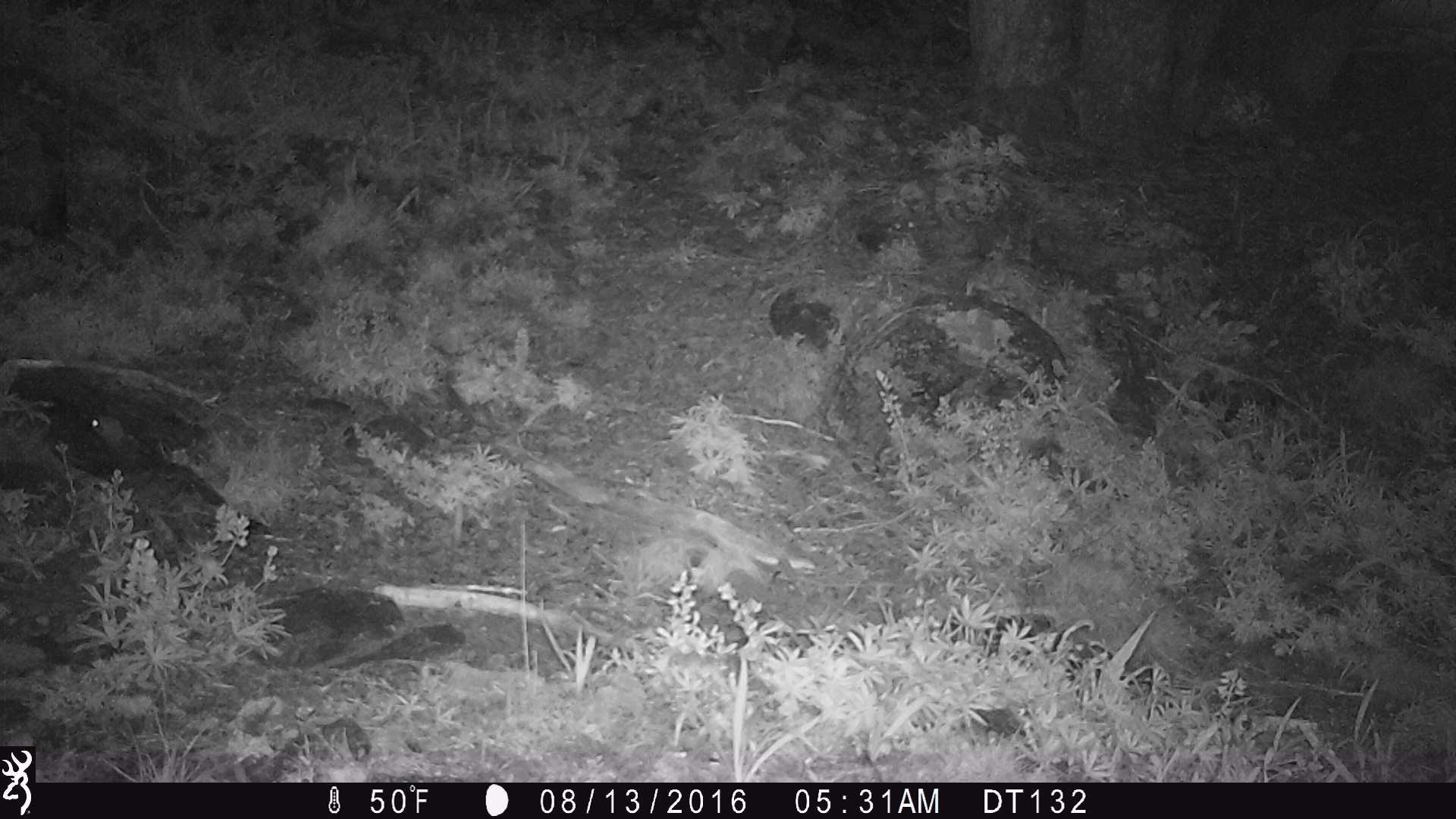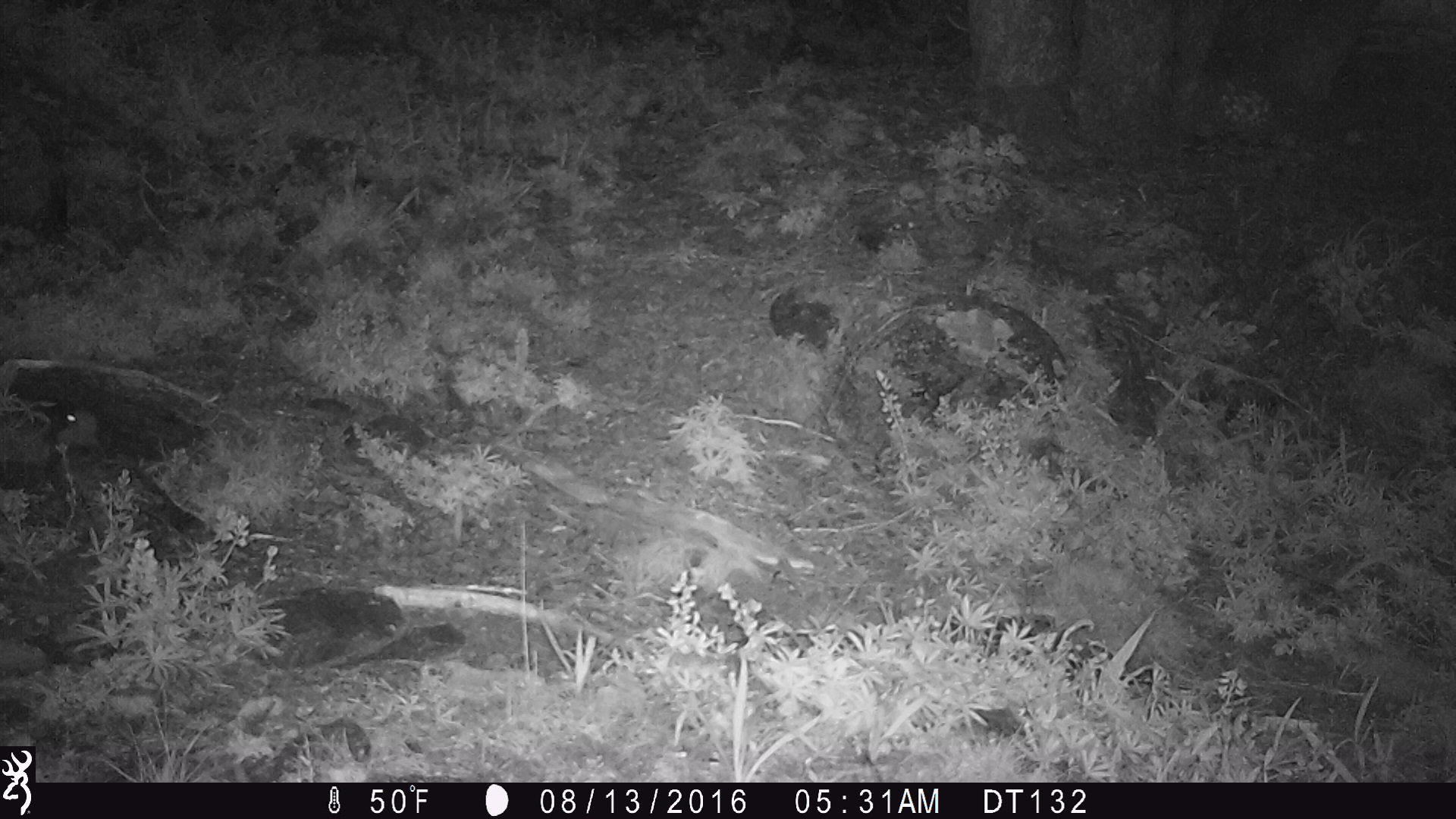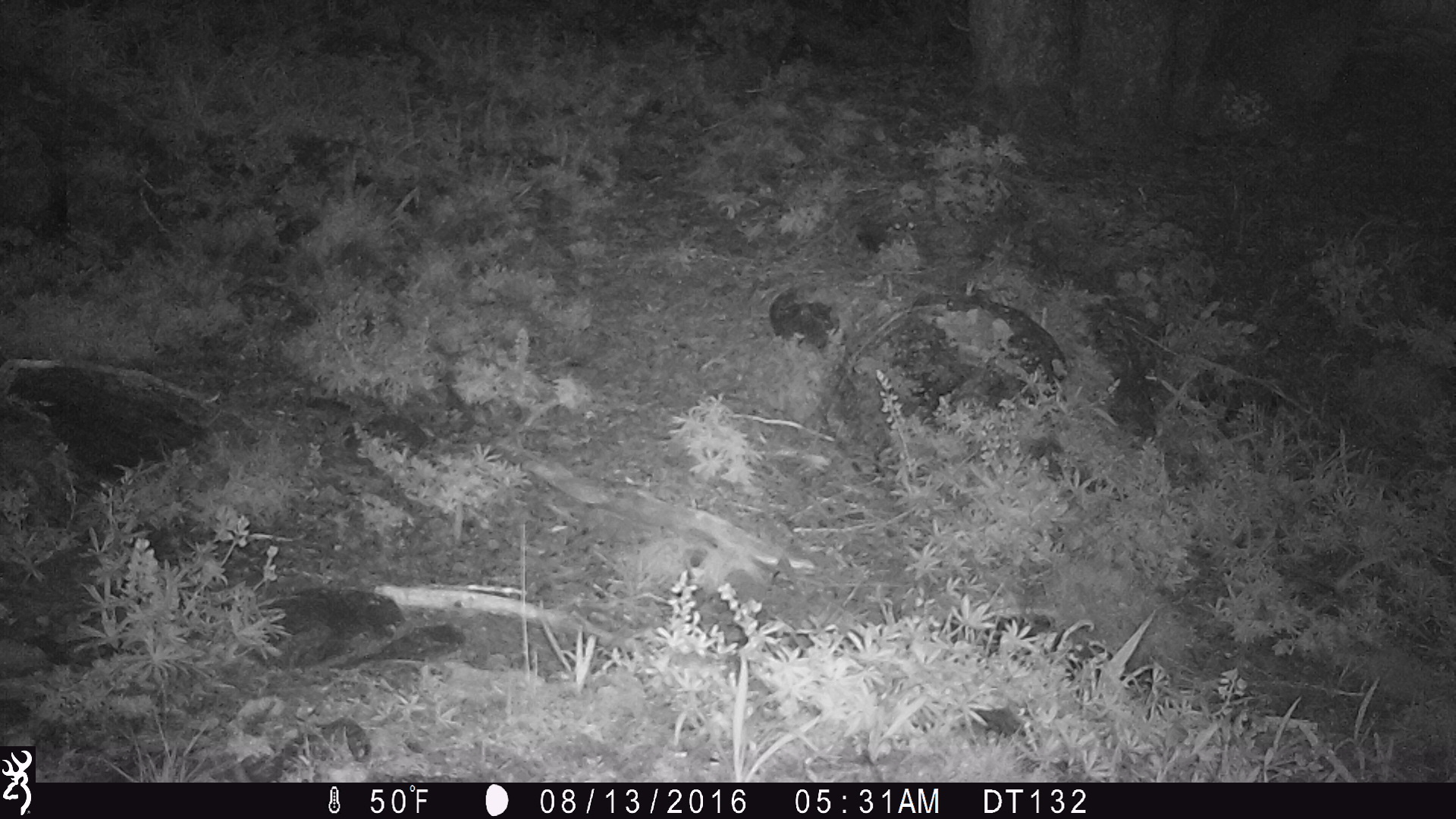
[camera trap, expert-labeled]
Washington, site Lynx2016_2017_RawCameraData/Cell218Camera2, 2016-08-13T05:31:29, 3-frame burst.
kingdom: Animalia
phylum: Chordata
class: Aves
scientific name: Aves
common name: birds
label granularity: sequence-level